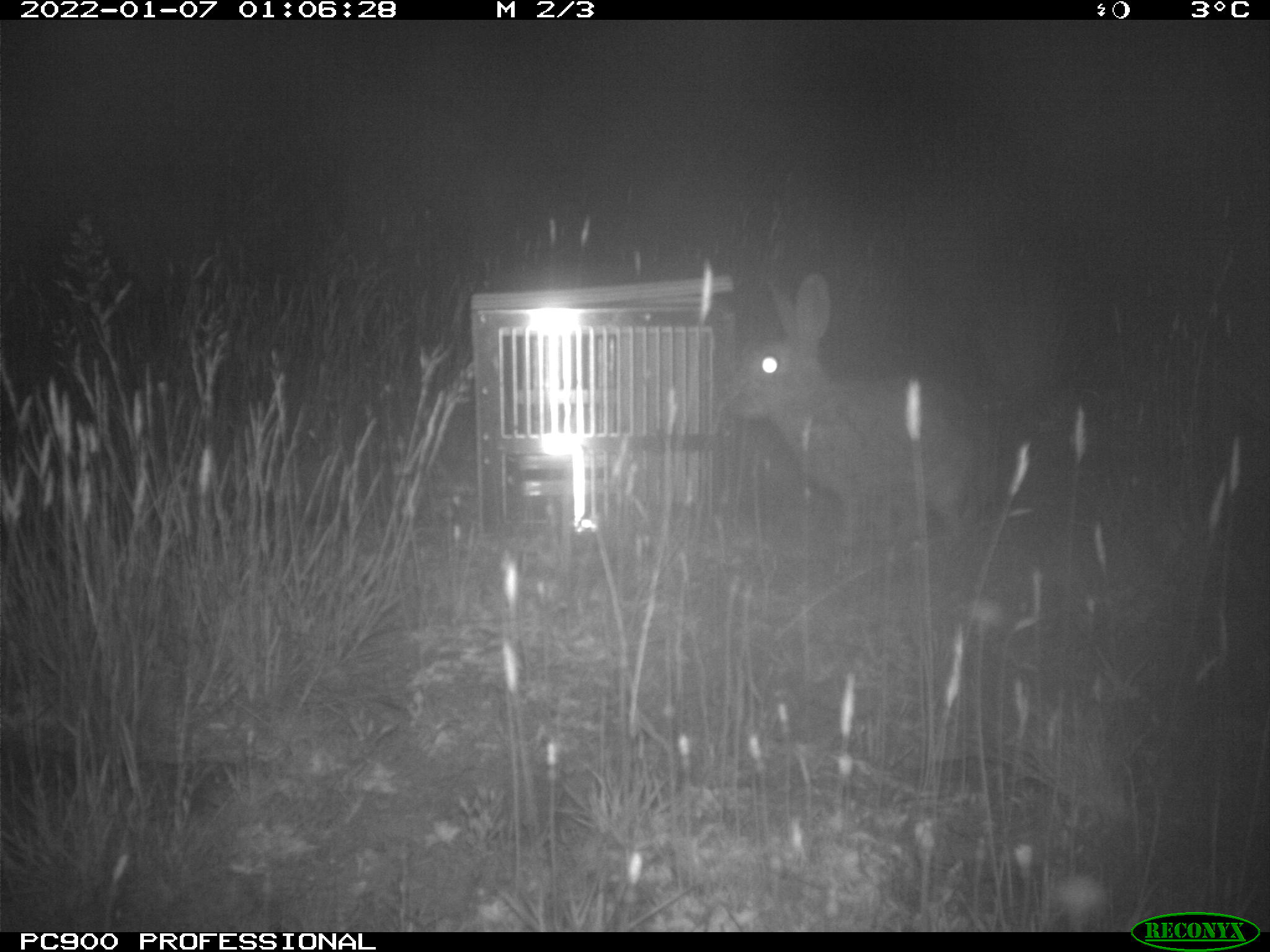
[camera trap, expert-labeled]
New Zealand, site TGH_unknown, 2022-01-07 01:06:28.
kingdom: Animalia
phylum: Chordata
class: Mammalia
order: Lagomorpha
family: Leporidae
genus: Oryctolagus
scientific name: Oryctolagus cuniculus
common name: european rabbit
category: rabbit